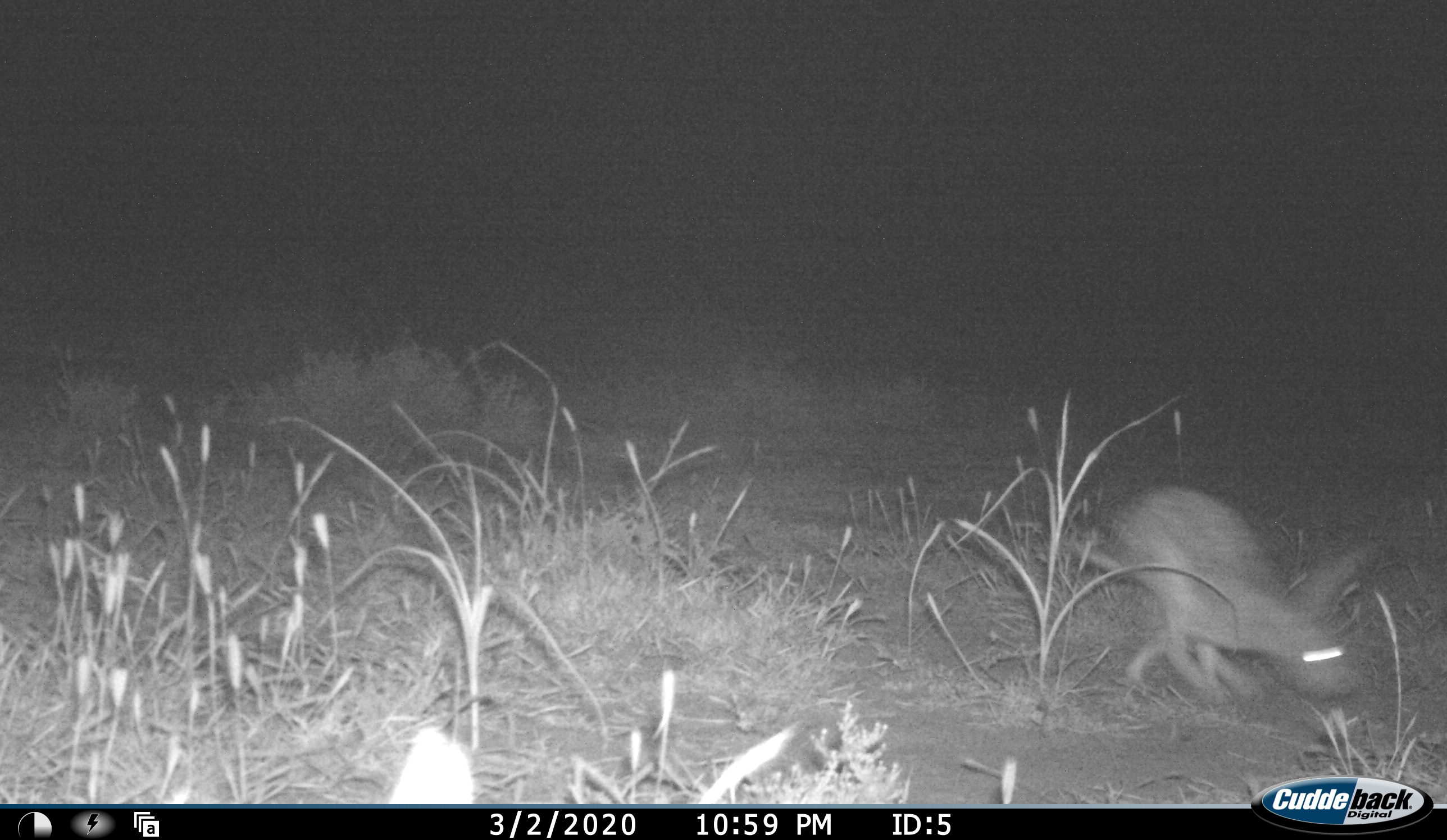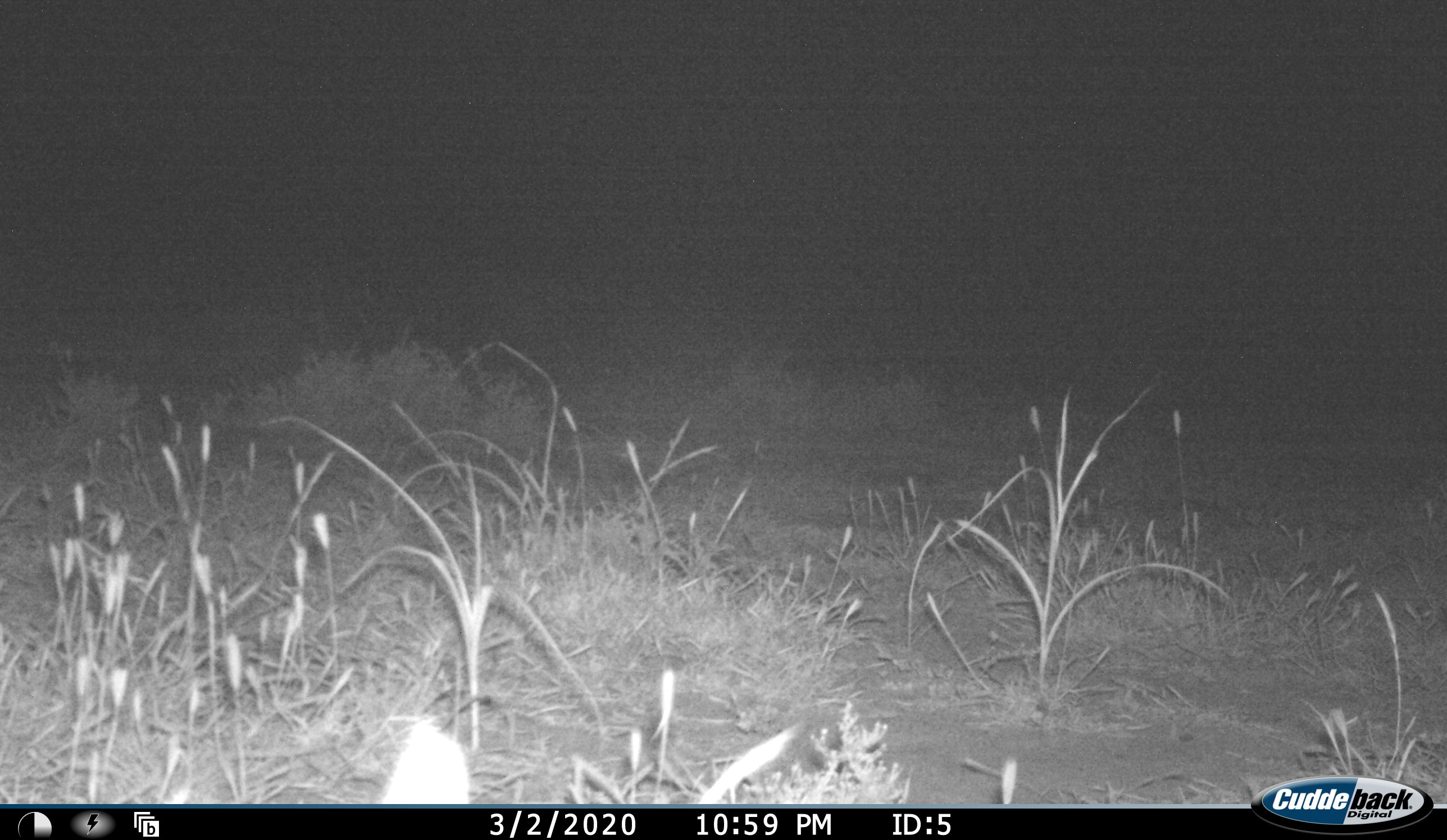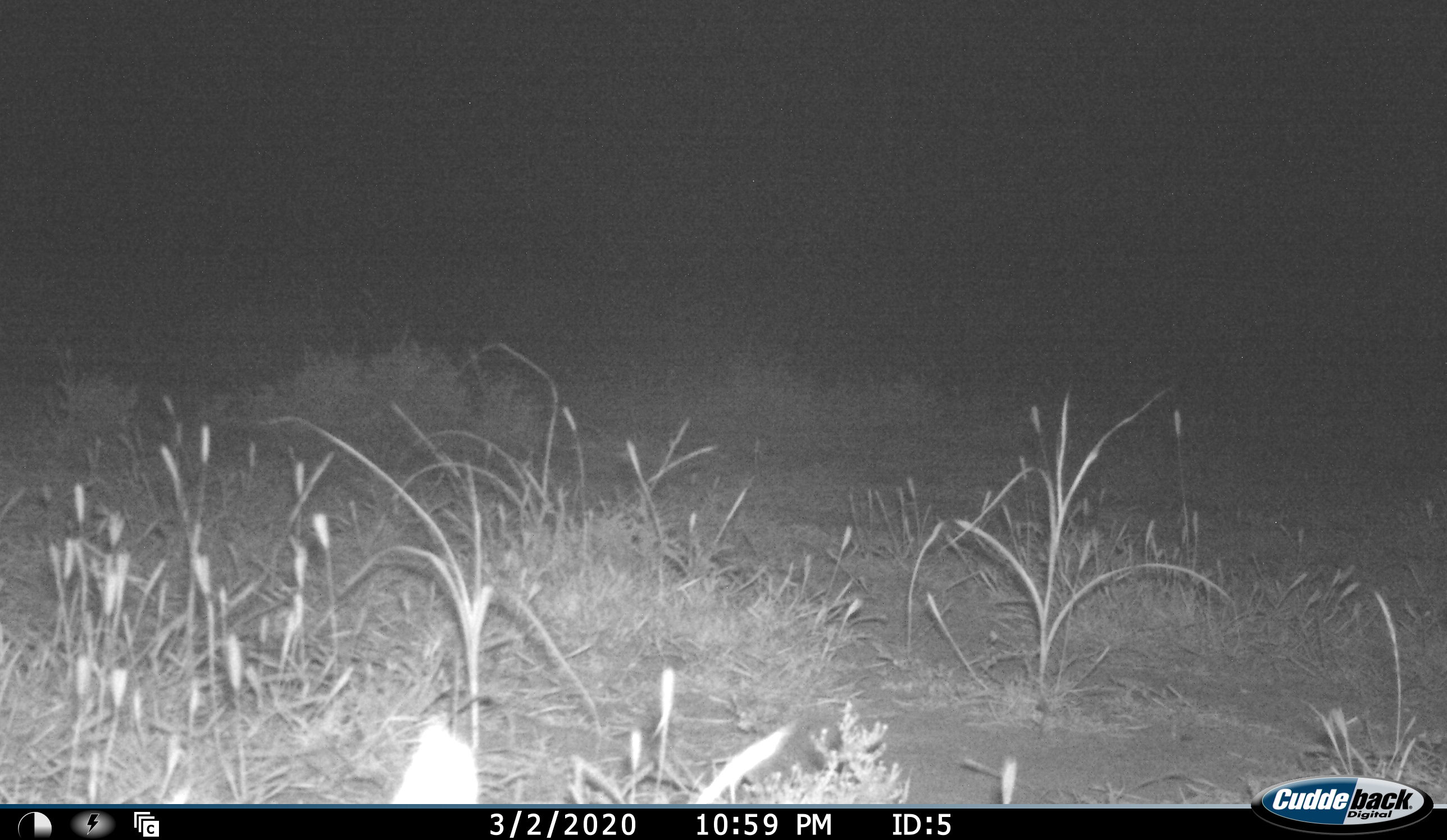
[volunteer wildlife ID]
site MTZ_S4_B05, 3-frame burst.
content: unidentified animal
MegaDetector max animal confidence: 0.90